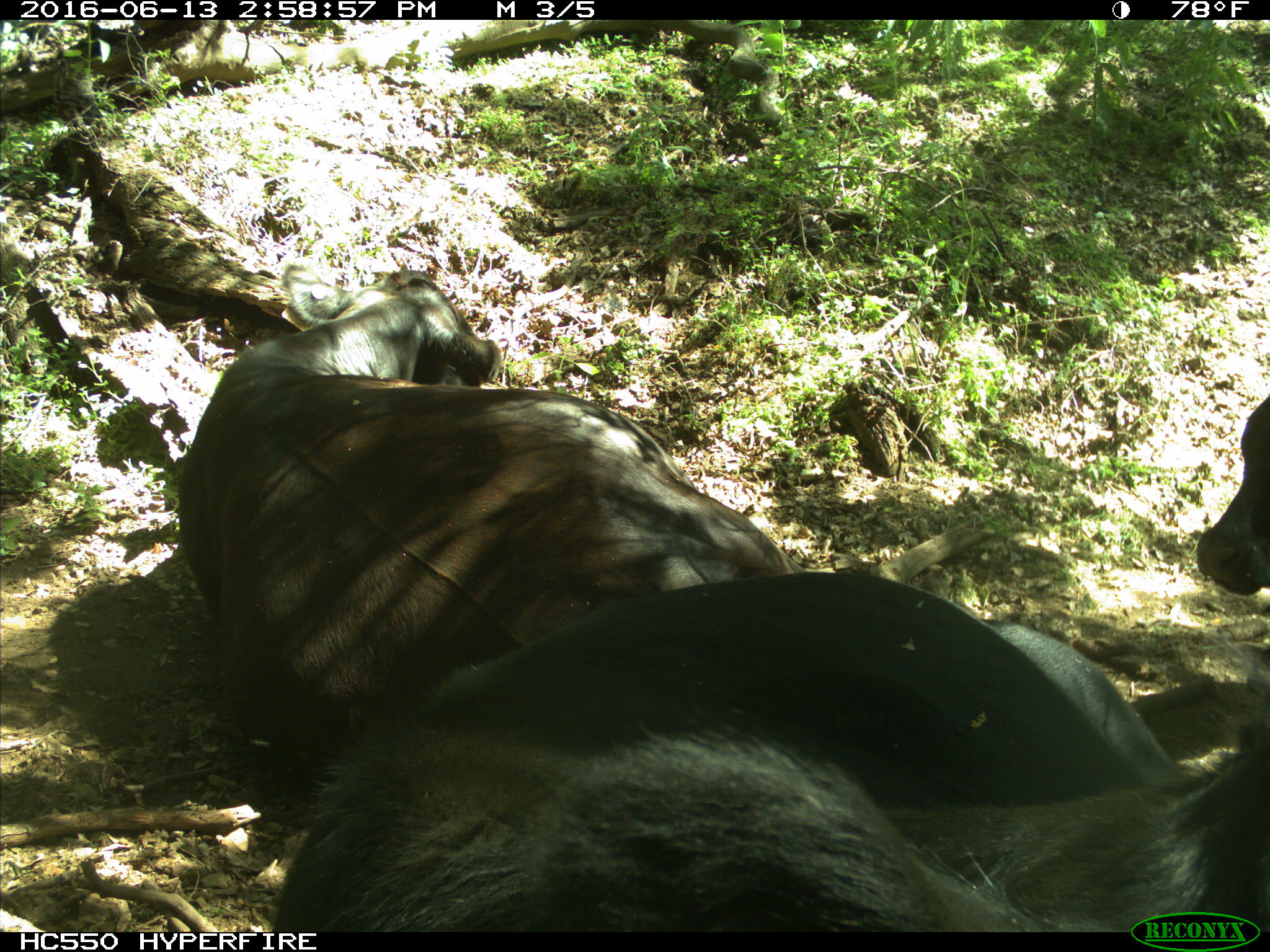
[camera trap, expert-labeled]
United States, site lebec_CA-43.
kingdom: Animalia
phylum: Chordata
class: Mammalia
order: Artiodactyla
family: Bovidae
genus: Bos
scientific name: Bos taurus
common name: domestic cow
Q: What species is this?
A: Bos taurus (domestic cow).